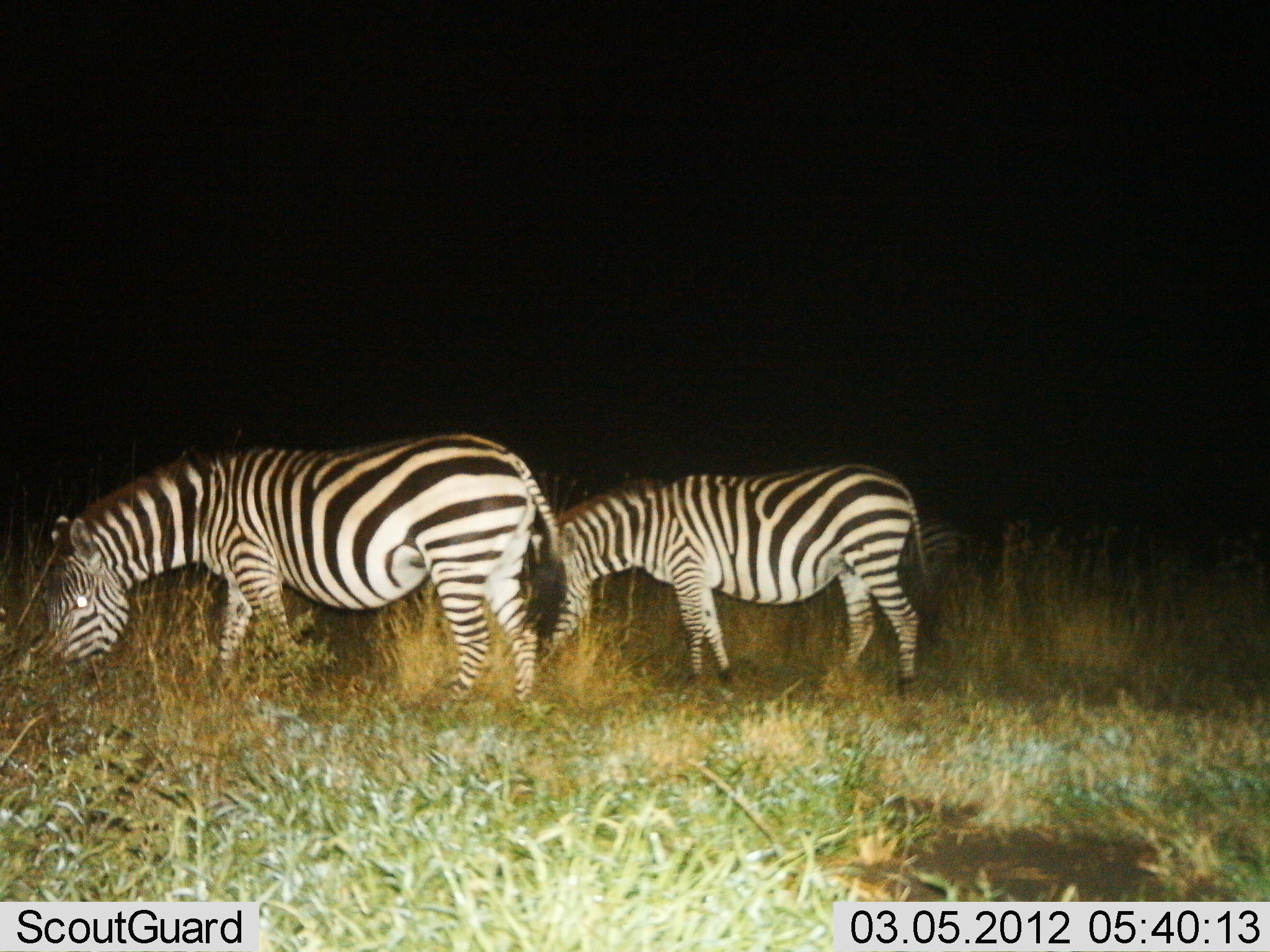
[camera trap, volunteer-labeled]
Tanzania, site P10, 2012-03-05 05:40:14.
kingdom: Animalia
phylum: Chordata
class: Mammalia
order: Perissodactyla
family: Equidae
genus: Equus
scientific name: Equus quagga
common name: plains zebra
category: zebra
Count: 3.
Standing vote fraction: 12%.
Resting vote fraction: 0%.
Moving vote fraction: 0%.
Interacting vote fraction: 0%.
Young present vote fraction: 0%.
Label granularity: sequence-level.